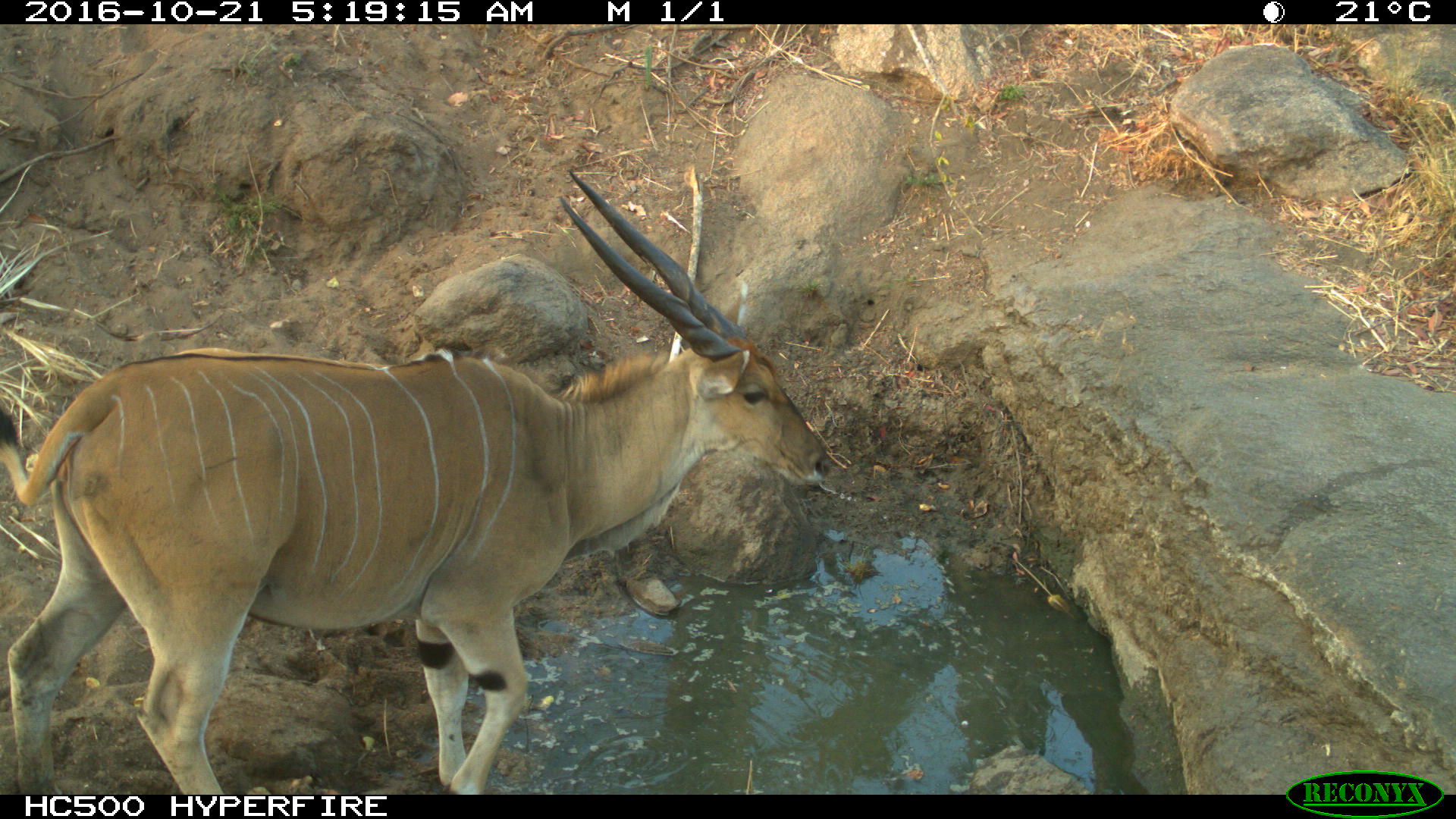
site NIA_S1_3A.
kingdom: Animalia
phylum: Chordata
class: Mammalia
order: Artiodactyla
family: Bovidae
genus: Tragelaphus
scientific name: Tragelaphus oryx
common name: eland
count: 1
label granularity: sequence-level